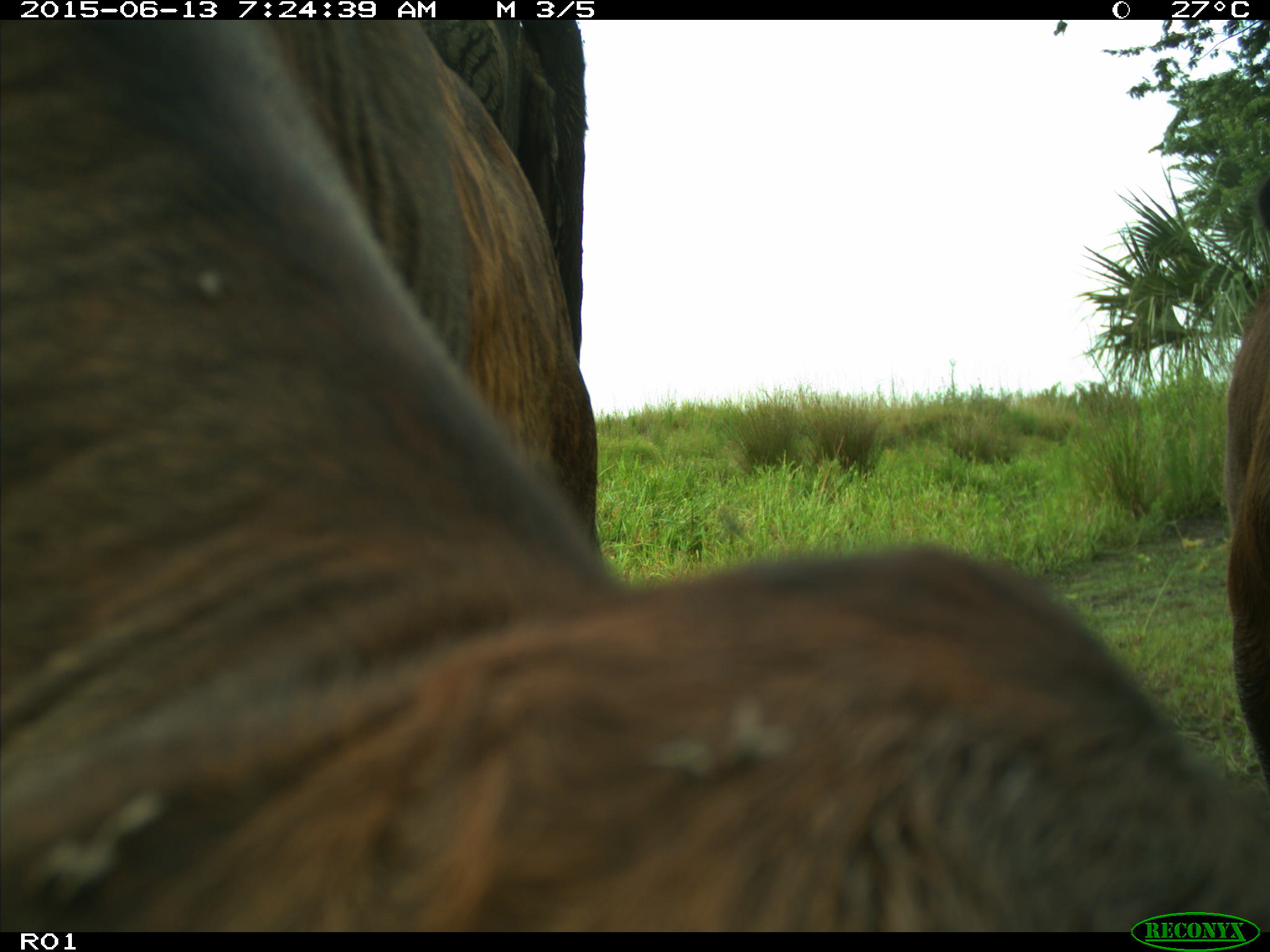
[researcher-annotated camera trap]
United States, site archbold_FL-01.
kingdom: Animalia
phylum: Chordata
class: Mammalia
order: Artiodactyla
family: Bovidae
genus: Bos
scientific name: Bos taurus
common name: domestic cow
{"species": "Bos taurus (domestic cow)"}